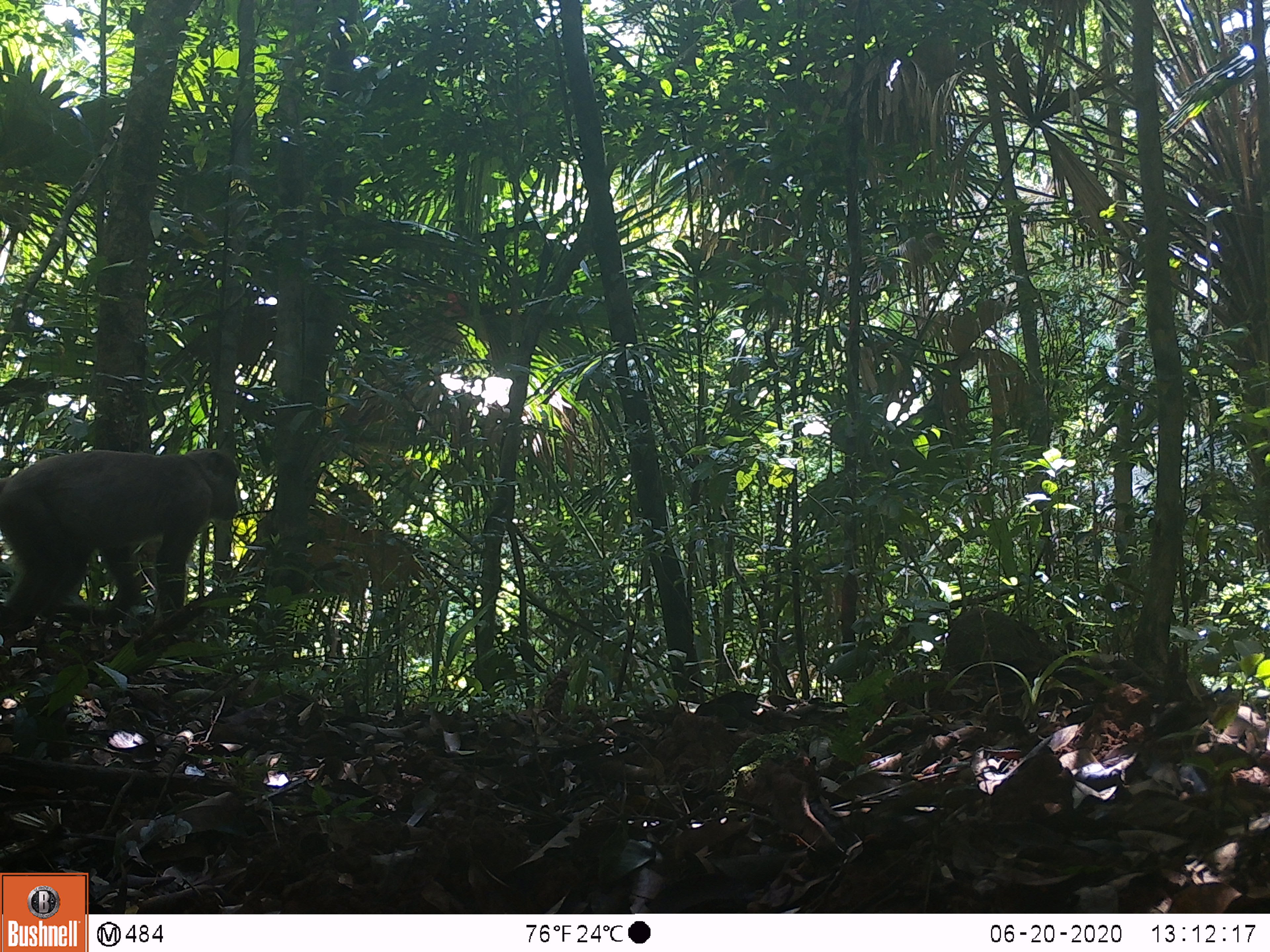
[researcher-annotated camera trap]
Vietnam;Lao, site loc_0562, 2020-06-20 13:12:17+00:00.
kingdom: Animalia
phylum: Chordata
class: Mammalia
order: Primates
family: Cercopithecidae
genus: Macaca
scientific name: Macaca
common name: macaques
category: assam or rhesus macaque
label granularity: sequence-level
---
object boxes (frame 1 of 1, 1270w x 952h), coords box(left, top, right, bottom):
assam or rhesus macaque: box(0, 449, 240, 649)